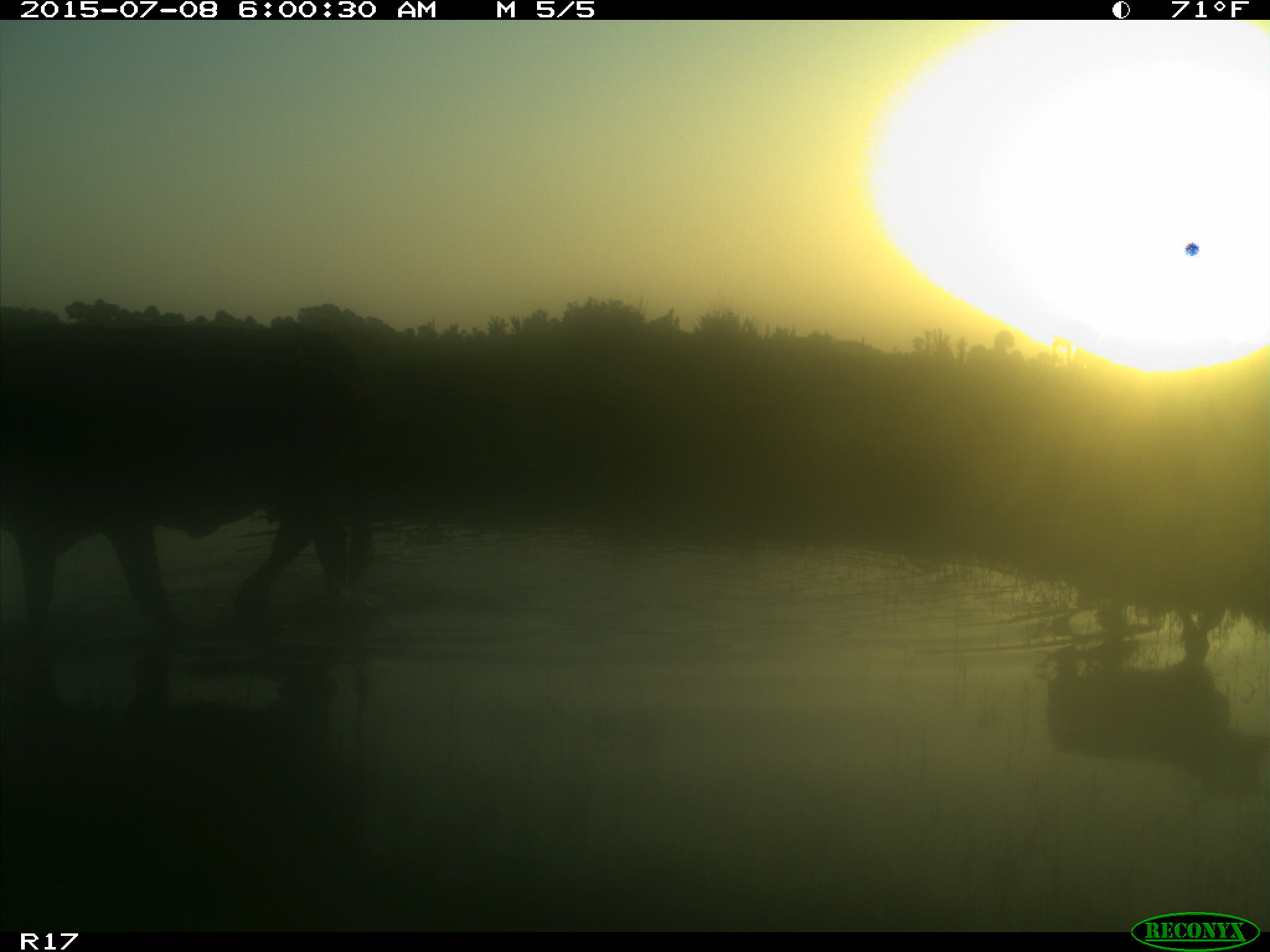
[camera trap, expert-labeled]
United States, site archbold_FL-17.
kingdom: Animalia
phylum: Chordata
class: Mammalia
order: Artiodactyla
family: Bovidae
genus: Bos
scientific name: Bos taurus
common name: domestic cow